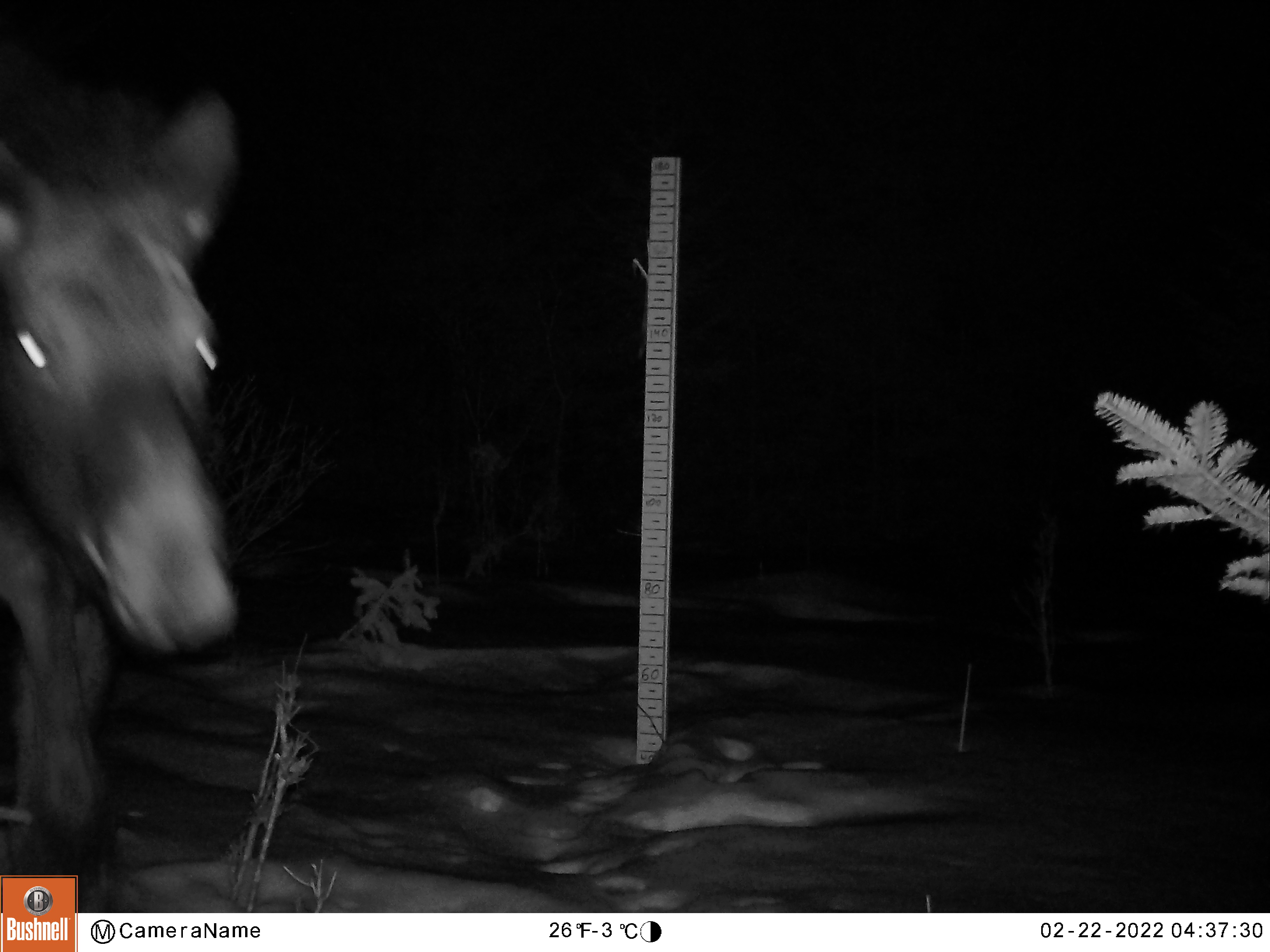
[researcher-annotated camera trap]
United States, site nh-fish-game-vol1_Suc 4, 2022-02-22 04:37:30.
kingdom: Animalia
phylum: Chordata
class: Mammalia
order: Artiodactyla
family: Cervidae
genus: Alces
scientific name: Alces alces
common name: moose